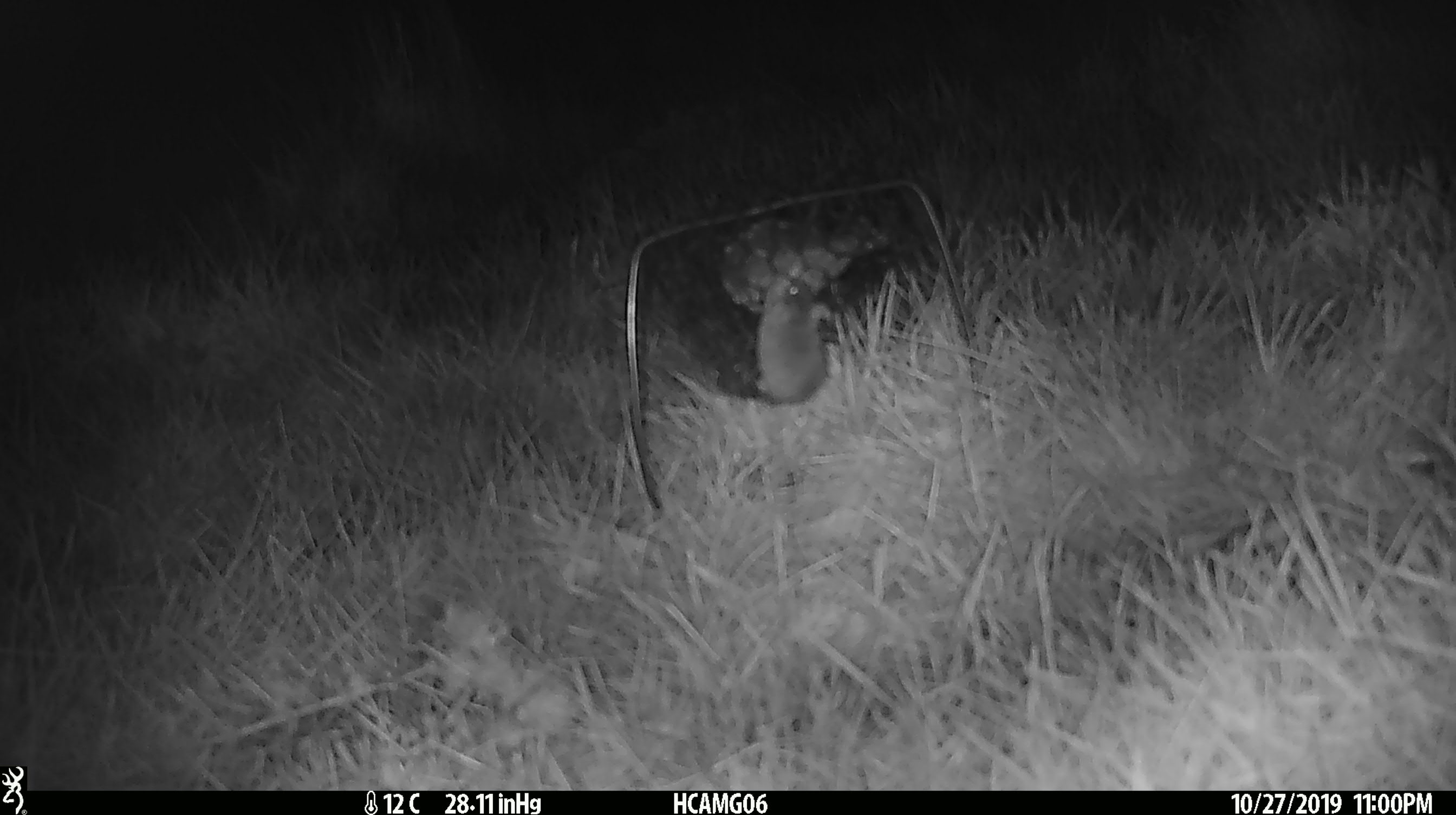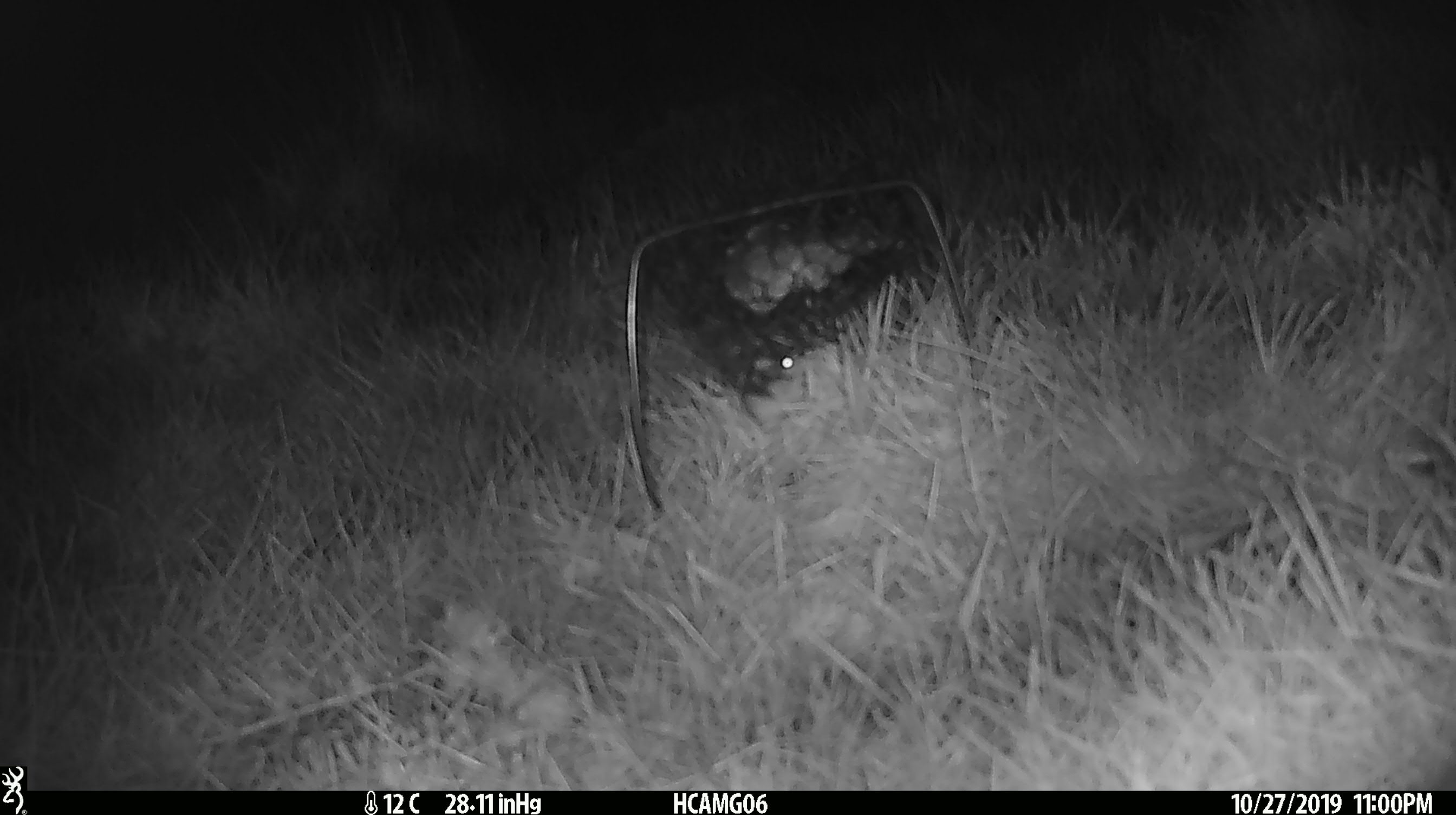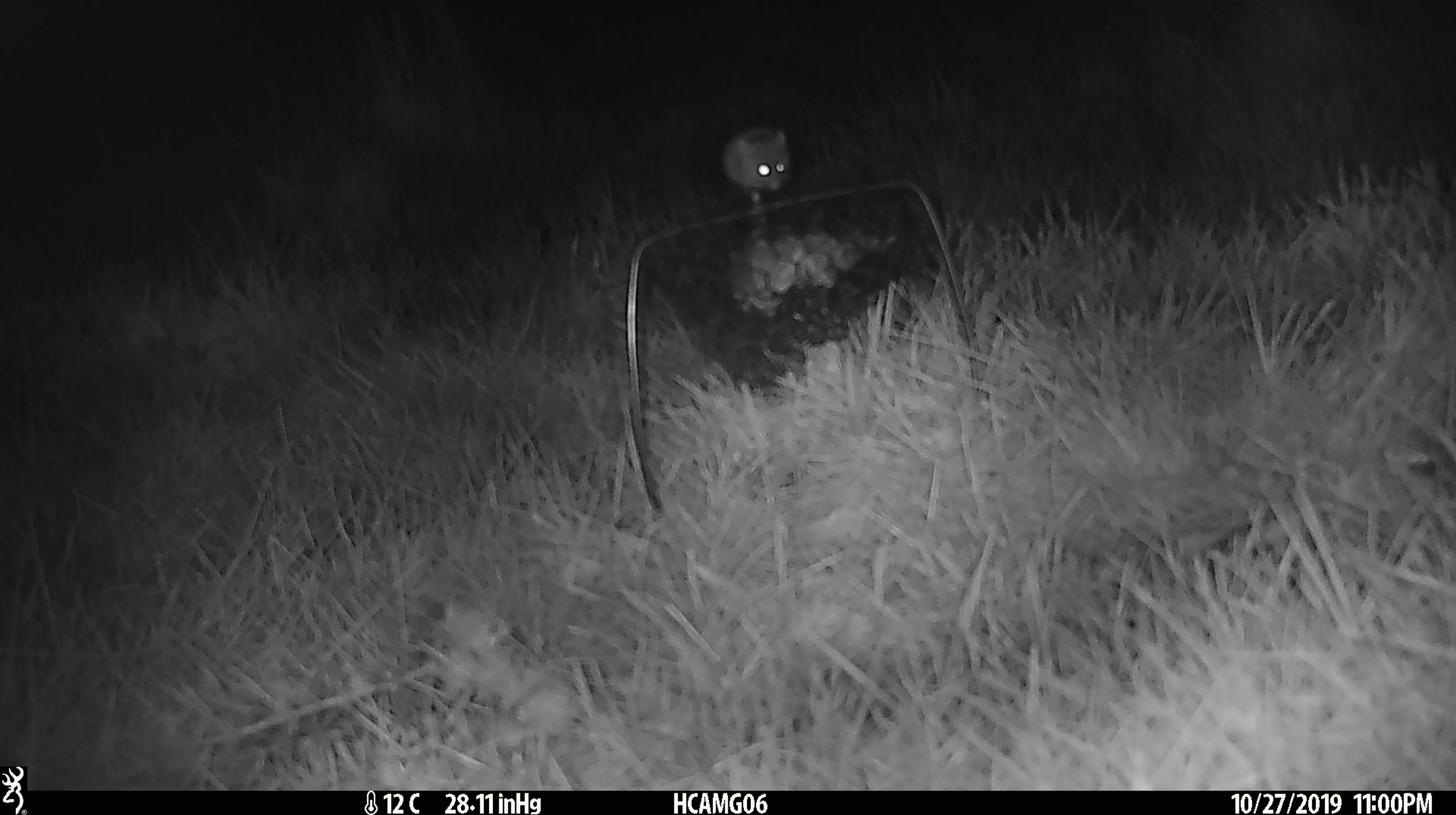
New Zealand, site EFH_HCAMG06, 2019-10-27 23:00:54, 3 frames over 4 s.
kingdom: Animalia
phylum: Chordata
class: Mammalia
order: Rodentia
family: Muridae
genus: Mus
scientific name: Mus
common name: mouse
Mouse (Mus).